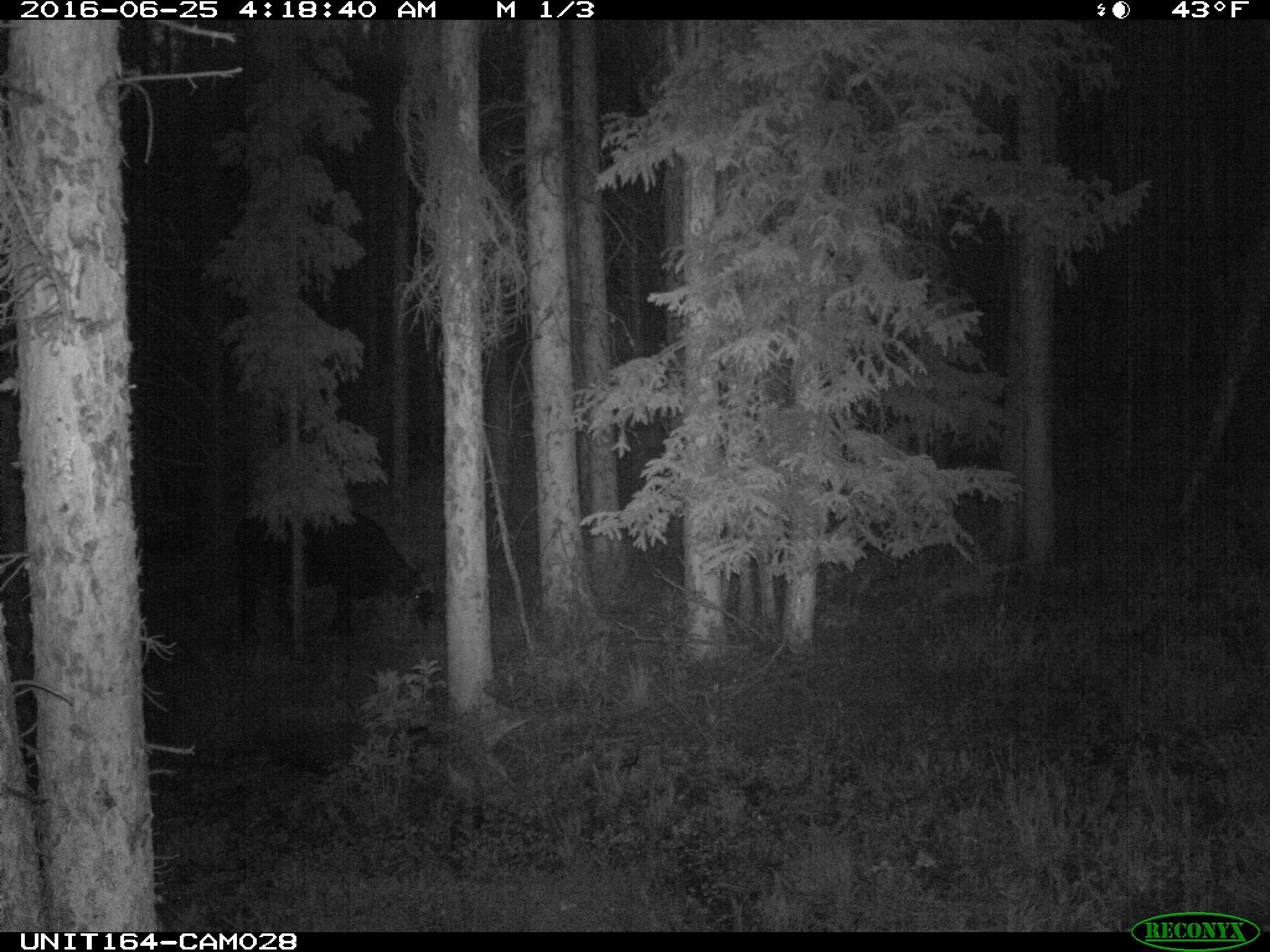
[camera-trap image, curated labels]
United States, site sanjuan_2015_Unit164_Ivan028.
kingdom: Animalia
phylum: Chordata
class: Mammalia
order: Artiodactyla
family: Bovidae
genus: Bos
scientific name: Bos taurus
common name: domestic cow